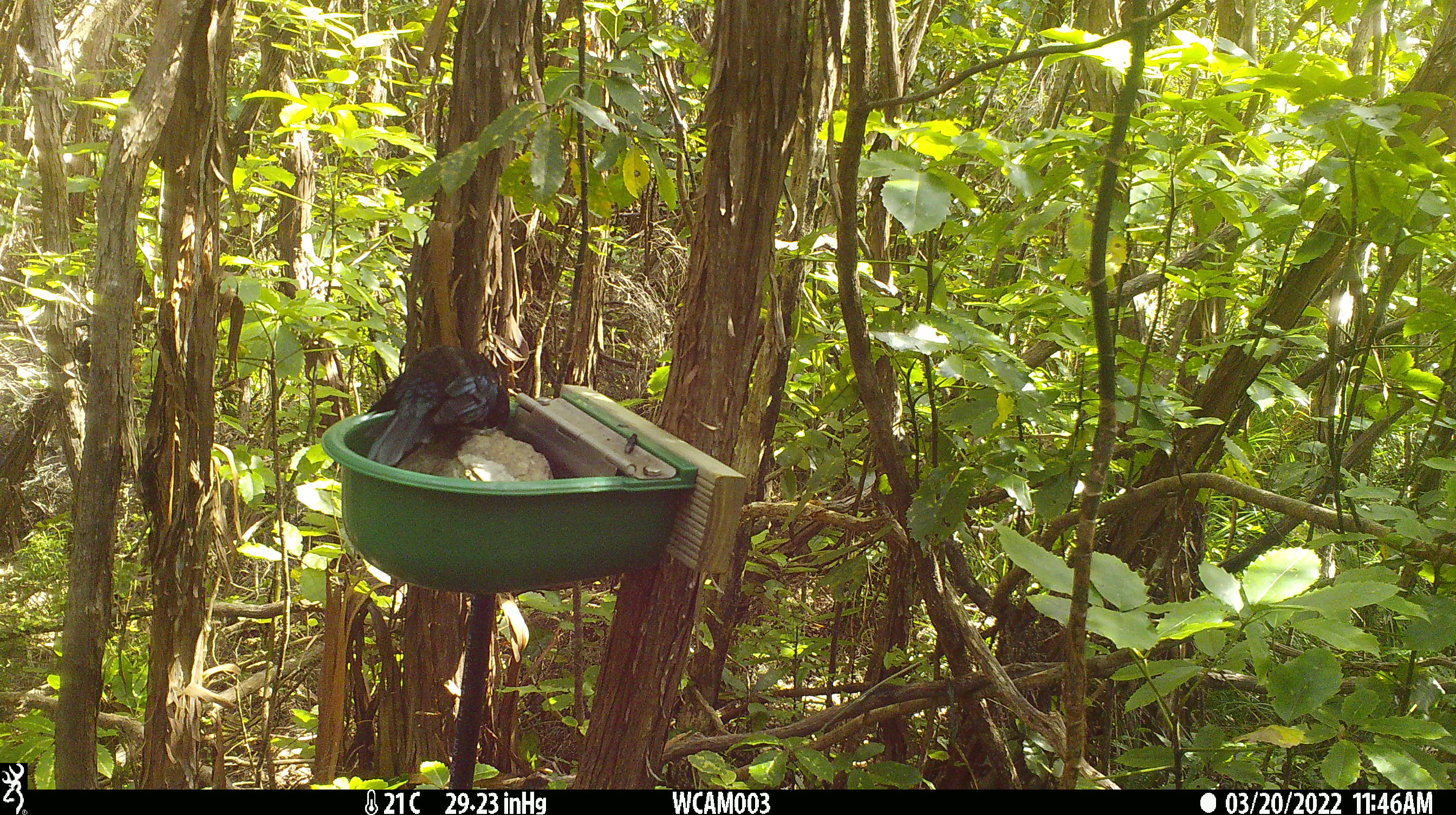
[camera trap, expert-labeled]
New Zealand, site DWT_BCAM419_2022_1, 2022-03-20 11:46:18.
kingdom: Animalia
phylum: Chordata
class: Aves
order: Passeriformes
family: Meliphagidae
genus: Prosthemadera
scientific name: Prosthemadera novaeseelandiae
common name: tui